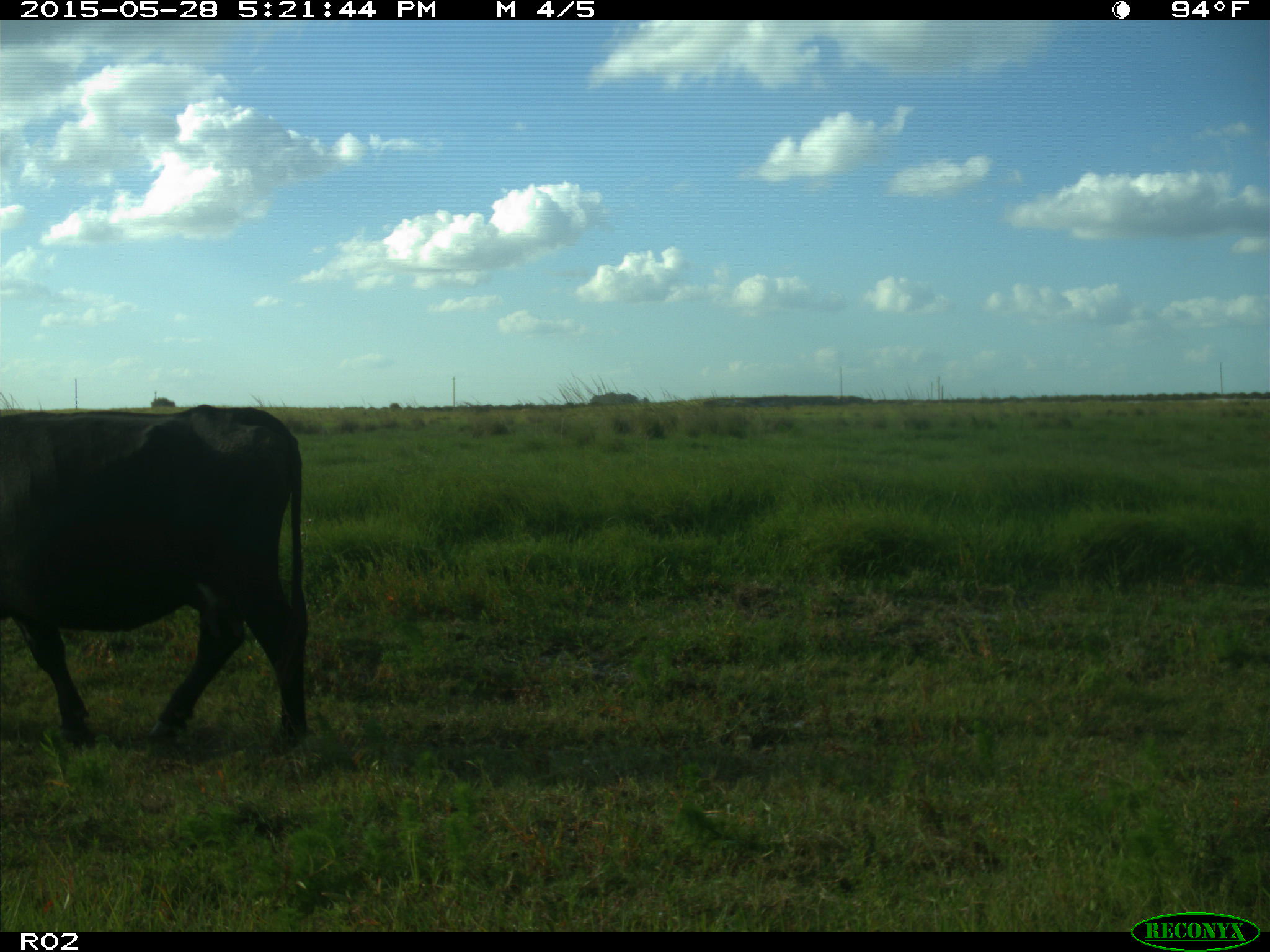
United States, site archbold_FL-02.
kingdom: Animalia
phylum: Chordata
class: Mammalia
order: Artiodactyla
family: Bovidae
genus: Bos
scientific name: Bos taurus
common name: domestic cow